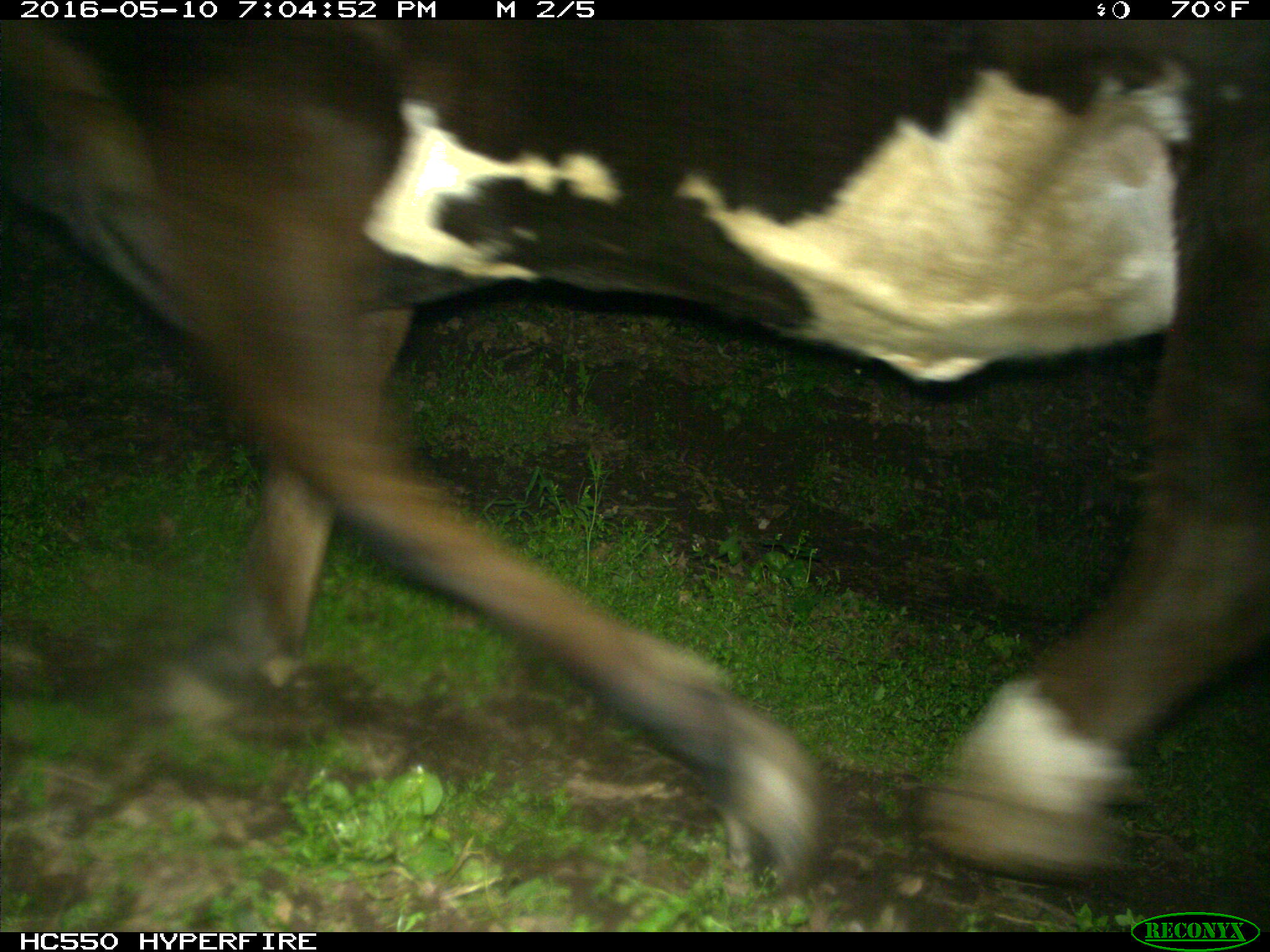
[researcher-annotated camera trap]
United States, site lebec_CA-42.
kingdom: Animalia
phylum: Chordata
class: Mammalia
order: Artiodactyla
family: Bovidae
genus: Bos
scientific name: Bos taurus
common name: domestic cow